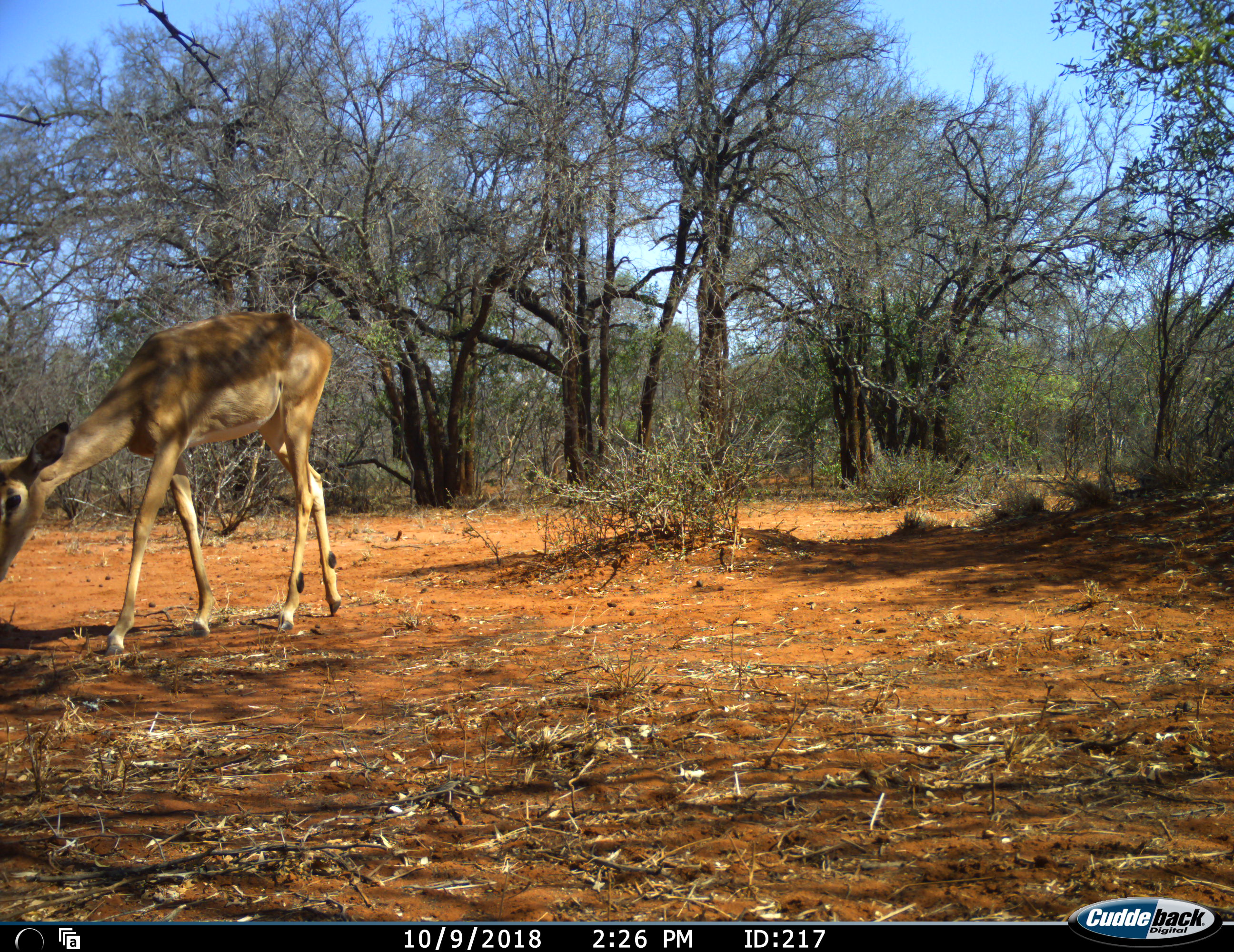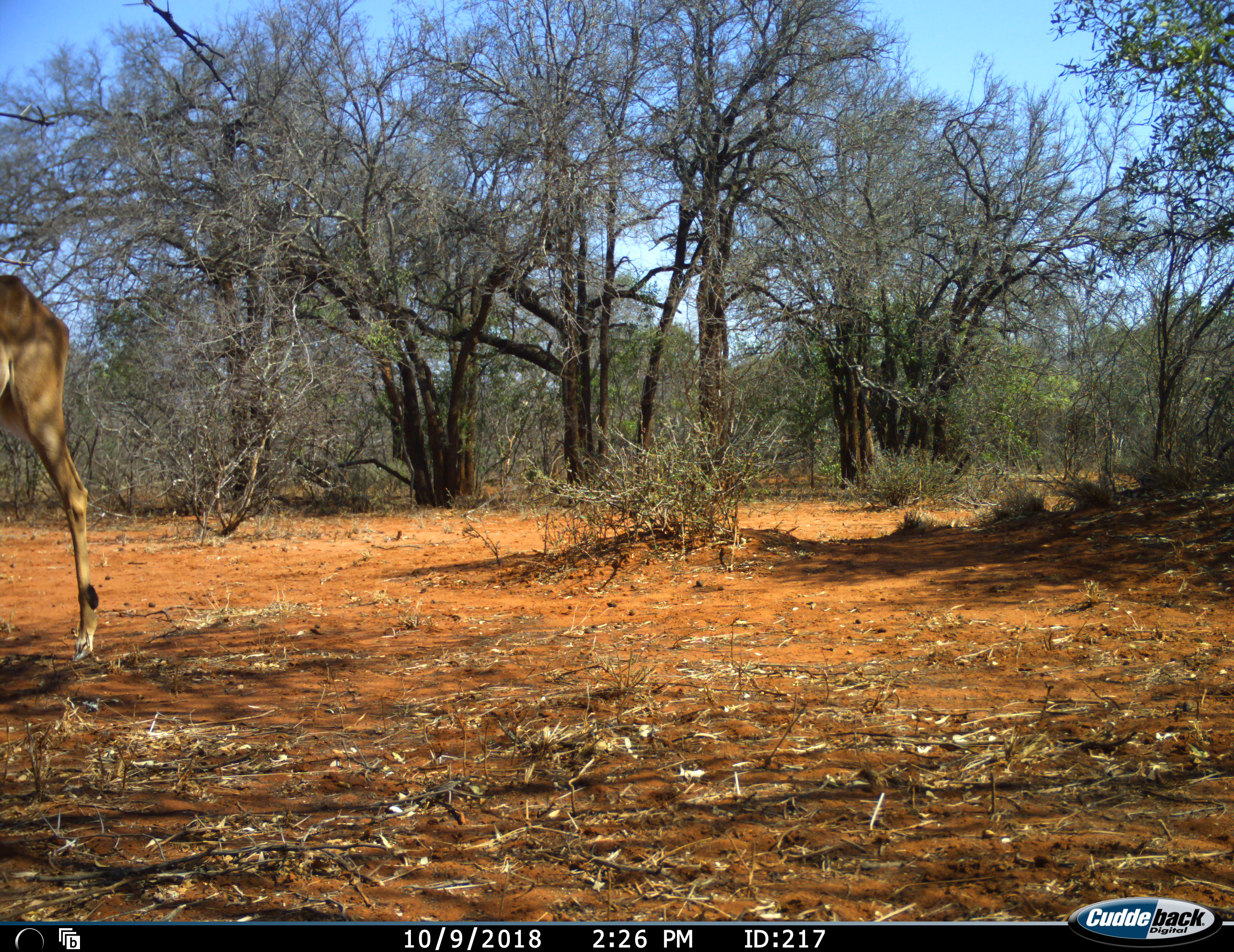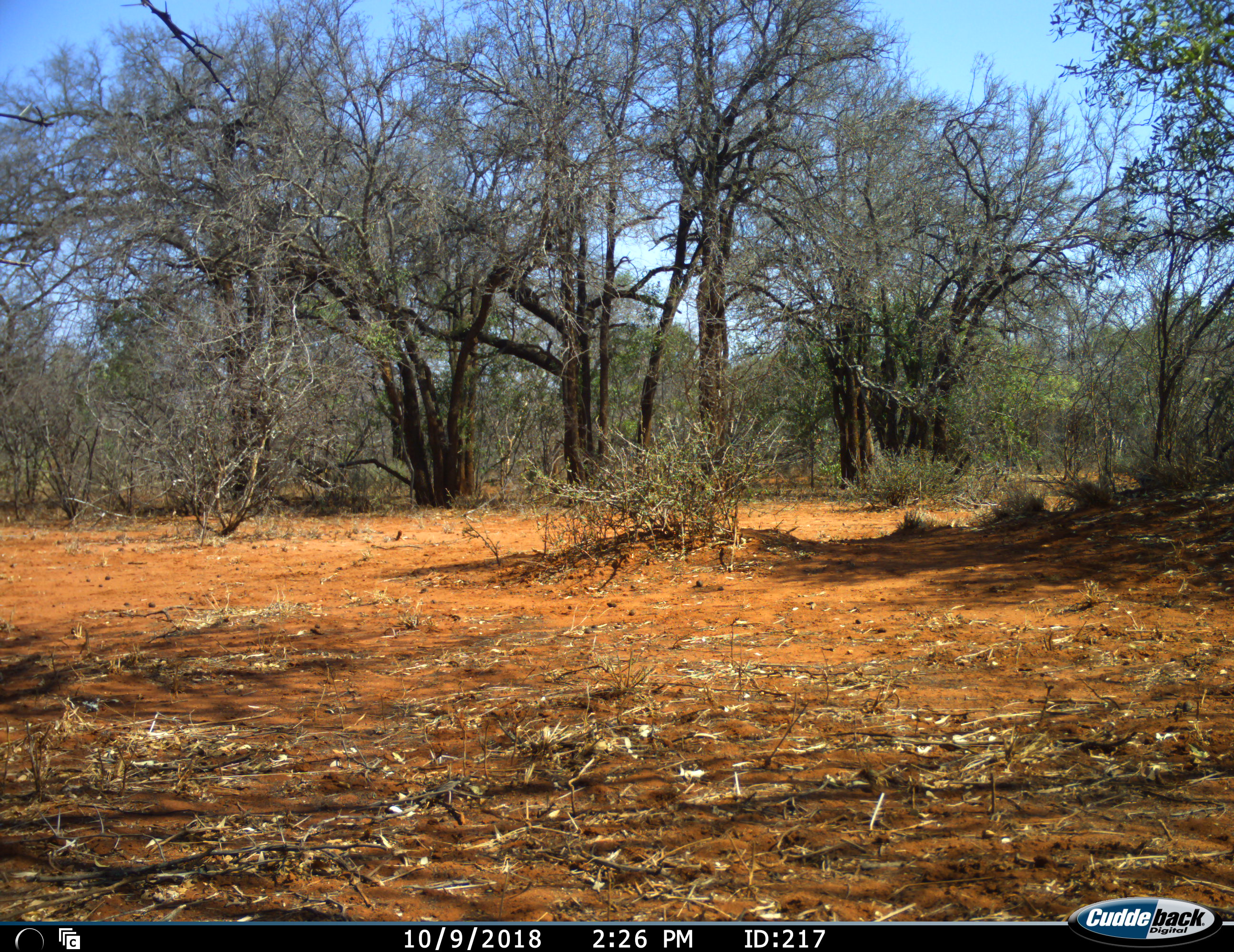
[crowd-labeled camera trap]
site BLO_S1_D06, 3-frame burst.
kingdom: Animalia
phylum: Chordata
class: Mammalia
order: Artiodactyla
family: Bovidae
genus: Aepyceros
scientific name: Aepyceros melampus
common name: impala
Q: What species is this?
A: Impala (Aepyceros melampus).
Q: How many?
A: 1.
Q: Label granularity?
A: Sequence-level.